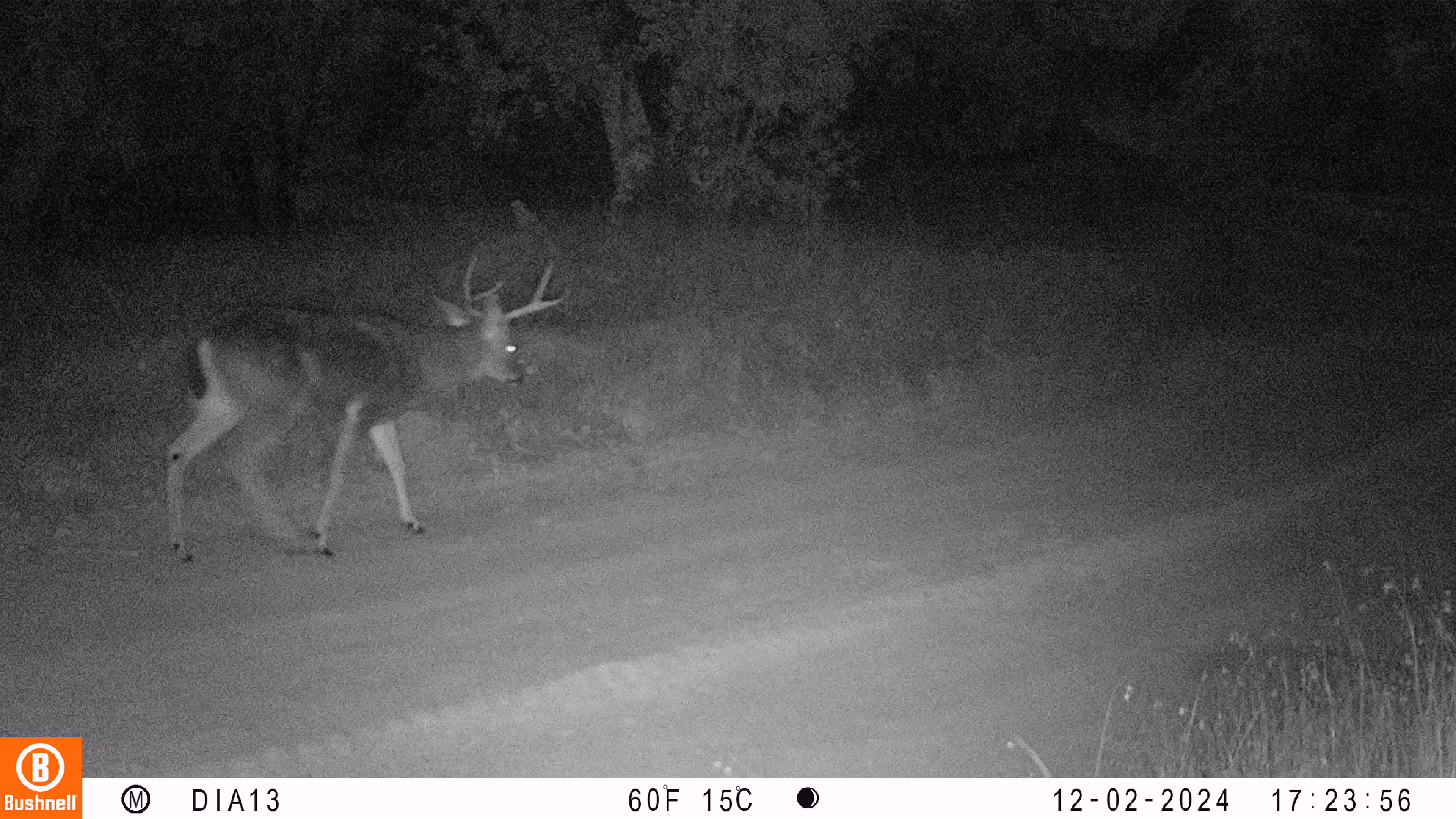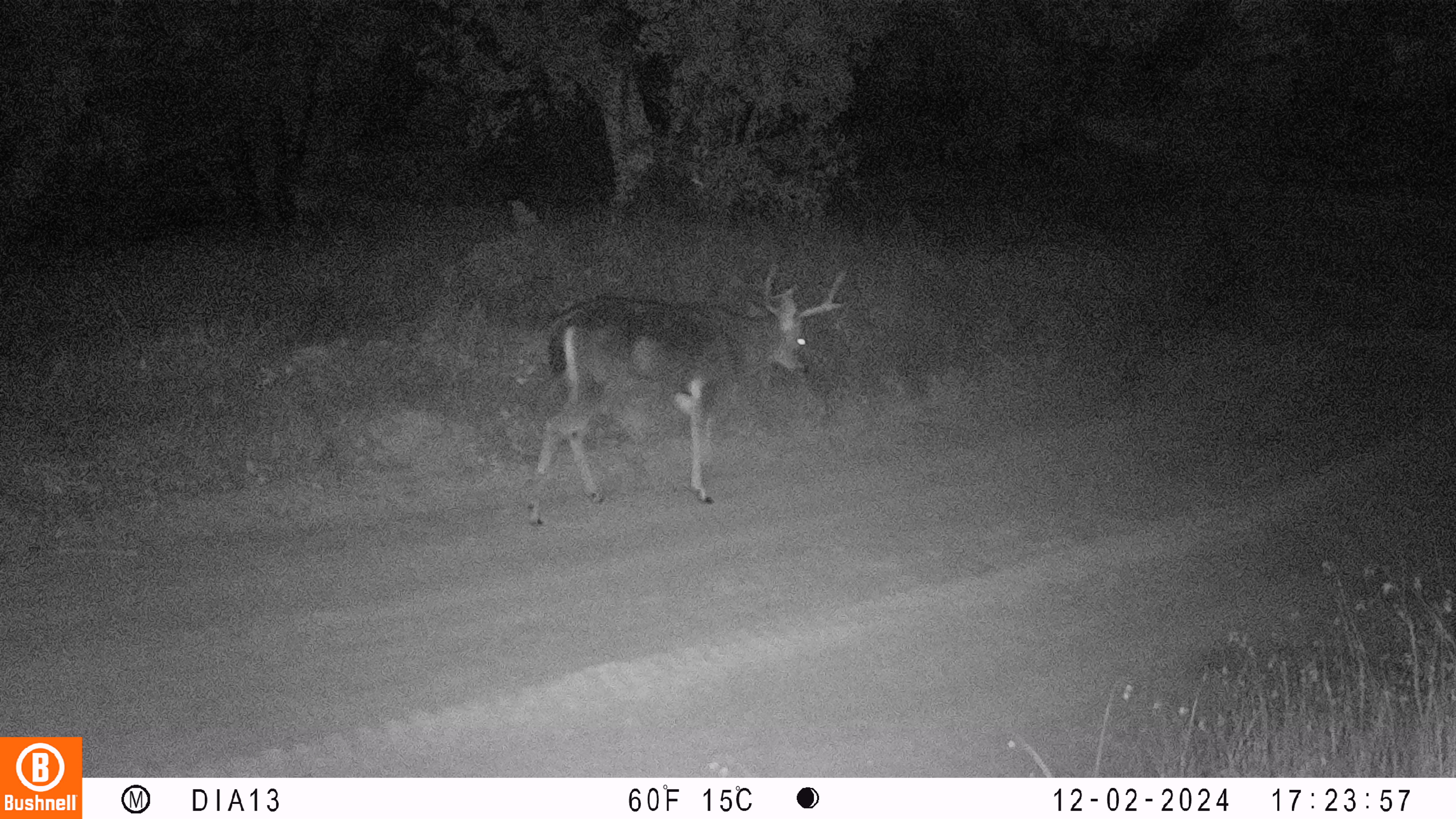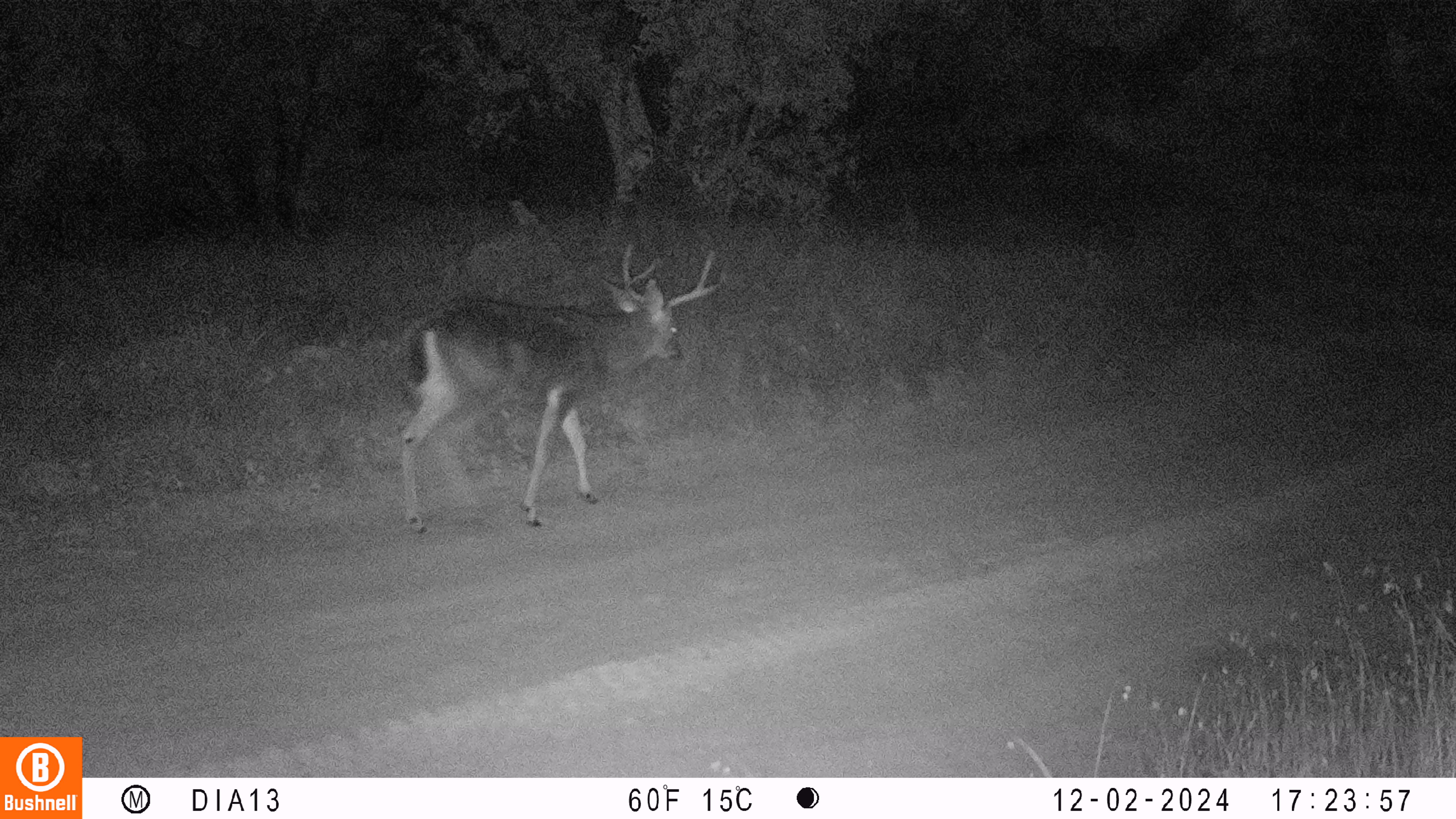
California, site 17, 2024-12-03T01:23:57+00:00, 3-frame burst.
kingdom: Animalia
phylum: Chordata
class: Mammalia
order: Artiodactyla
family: Cervidae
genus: Odocoileus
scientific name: Odocoileus hemionus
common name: mule deer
Mule deer (Odocoileus hemionus).